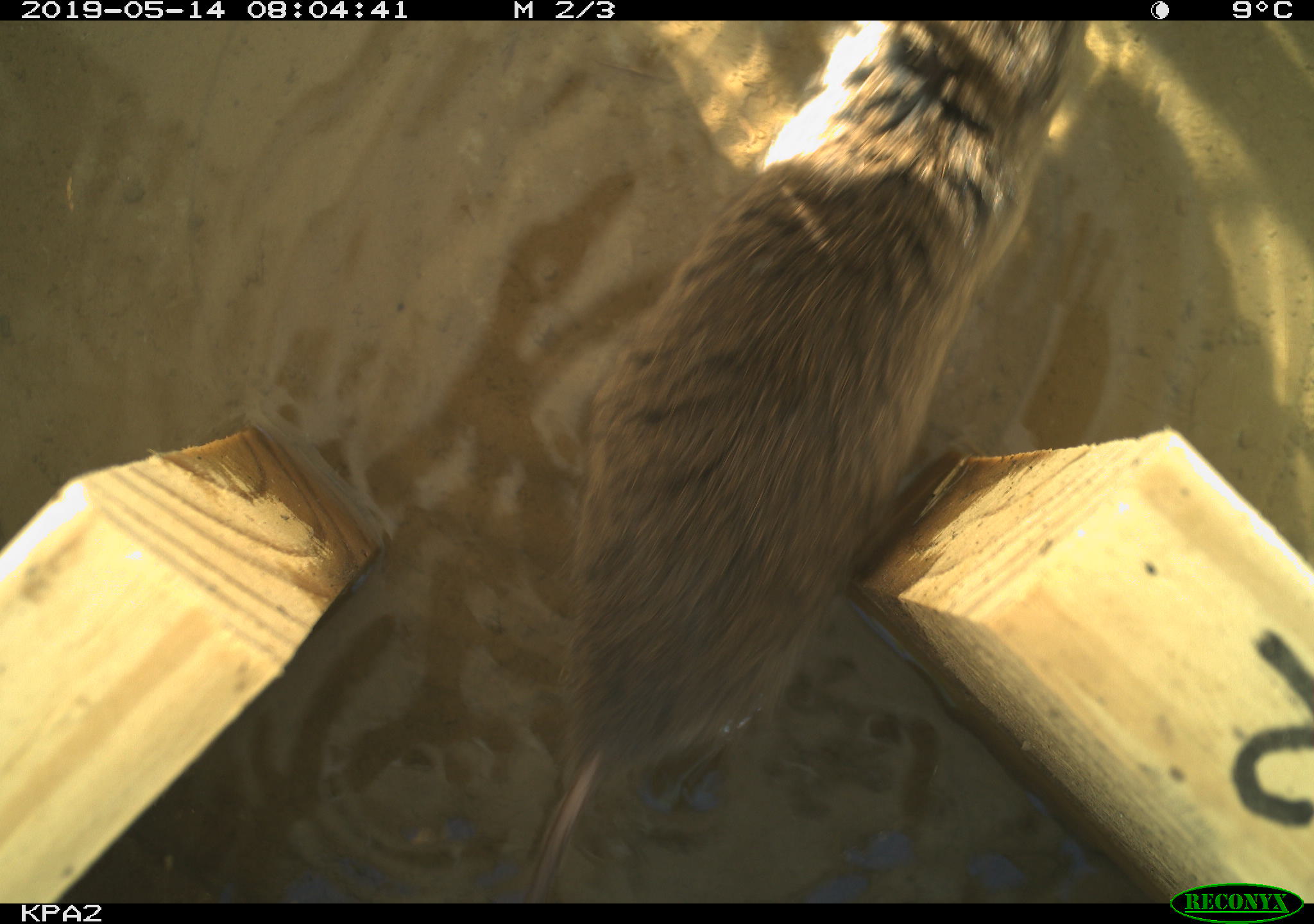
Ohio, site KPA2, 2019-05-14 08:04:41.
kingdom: Animalia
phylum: Chordata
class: Mammalia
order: Rodentia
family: Cricetidae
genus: Microtus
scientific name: Microtus pennsylvanicus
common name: meadow vole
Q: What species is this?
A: Meadow vole (Microtus pennsylvanicus).